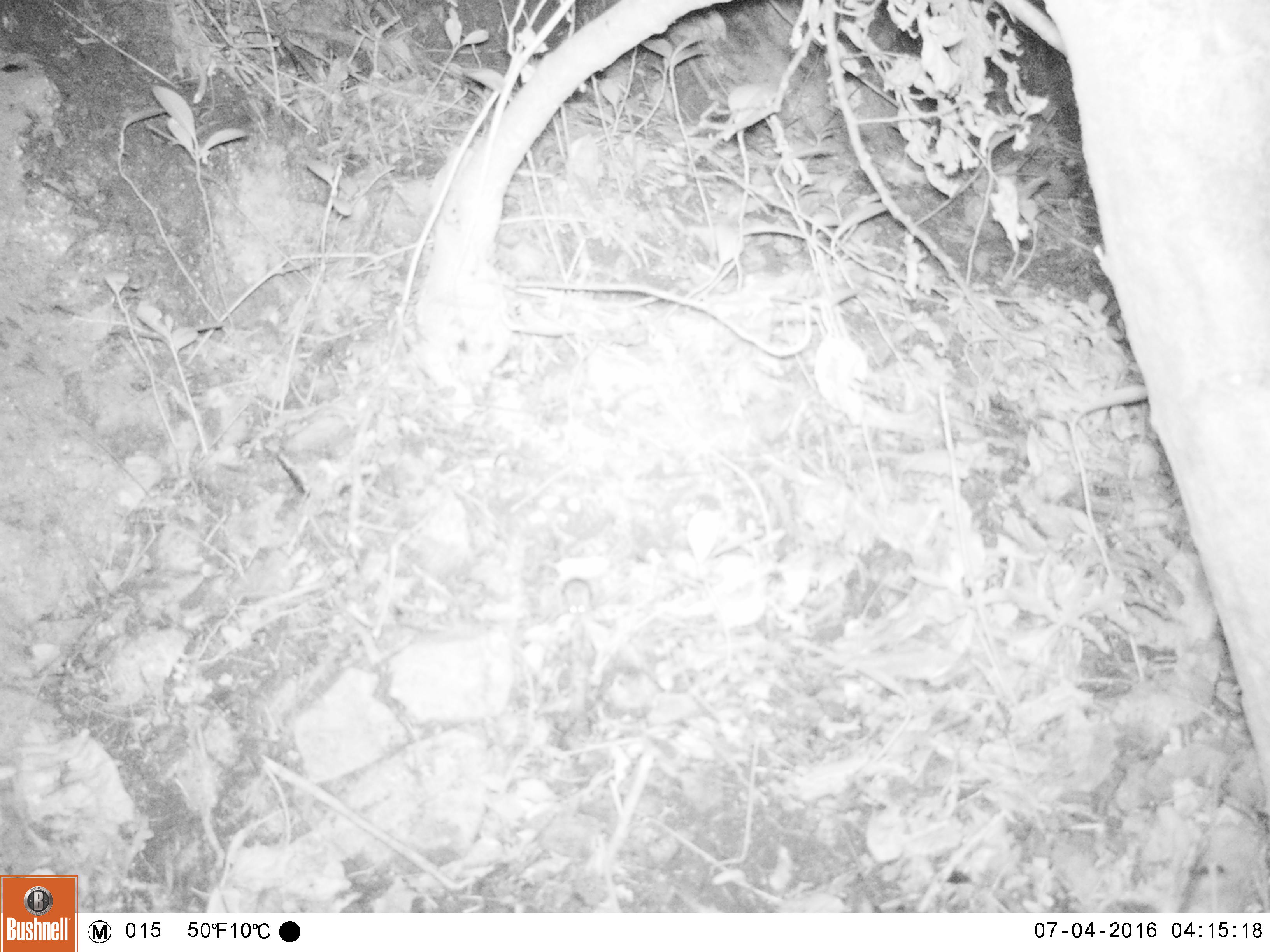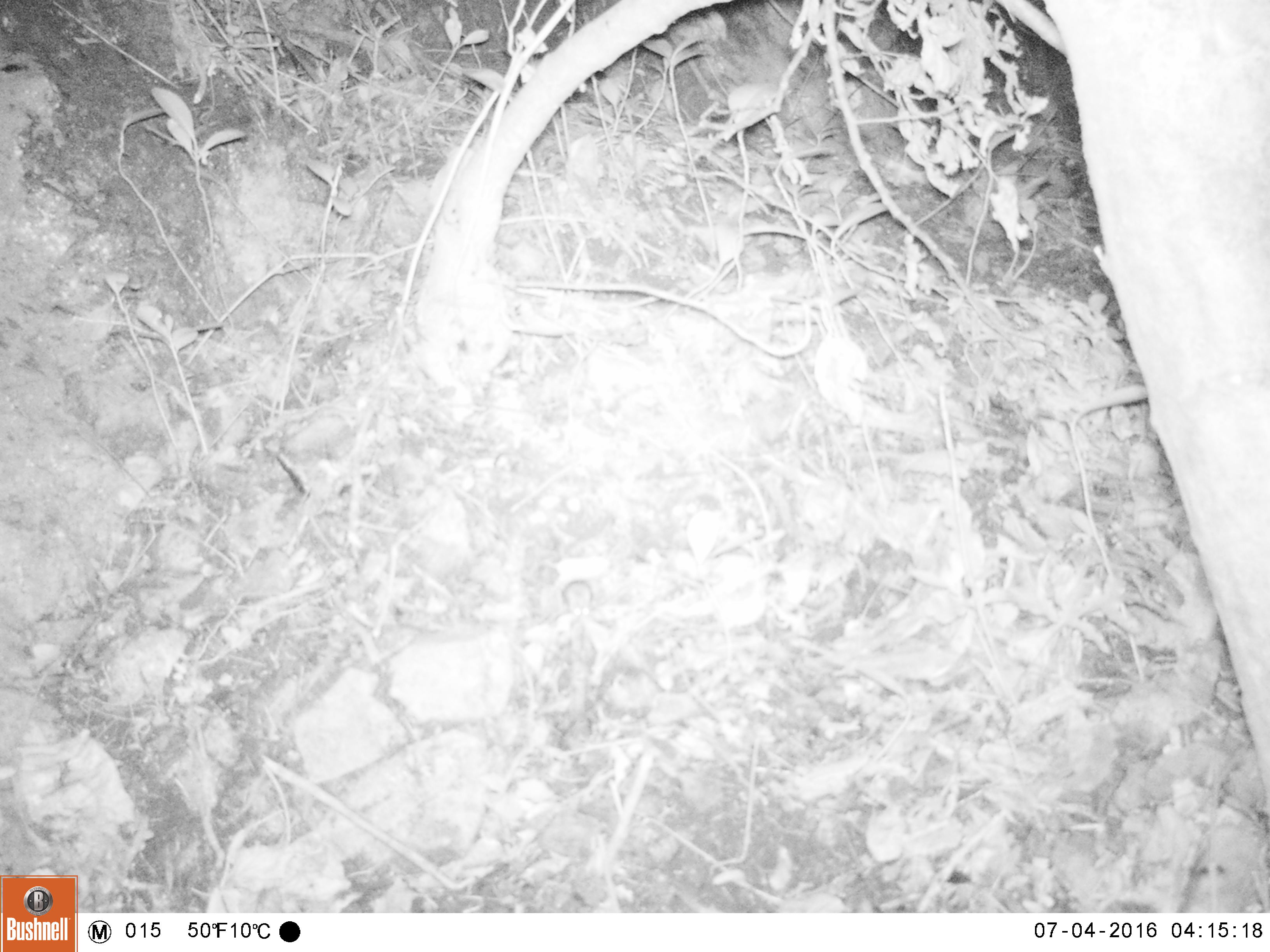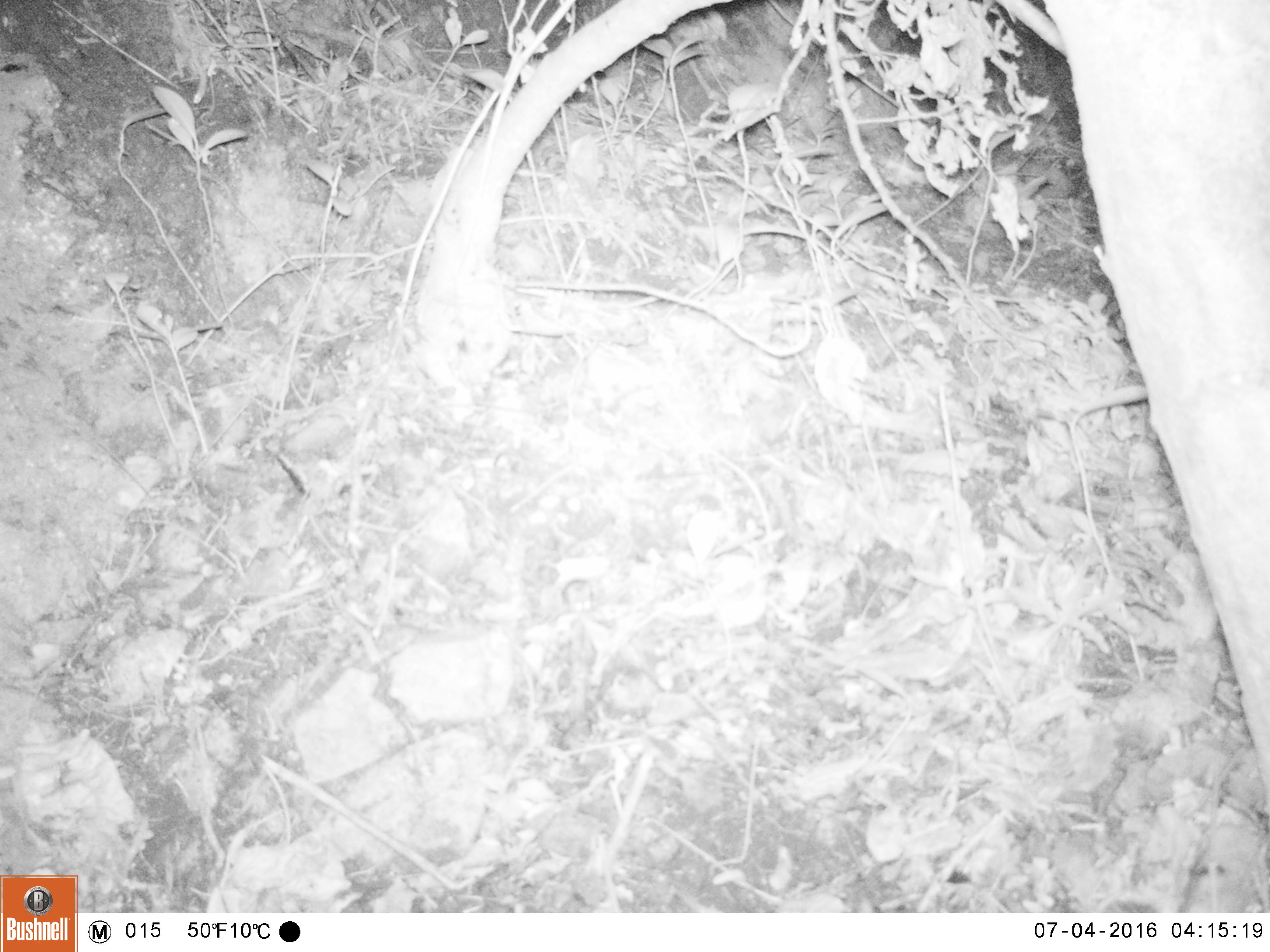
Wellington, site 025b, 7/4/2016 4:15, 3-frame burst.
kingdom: Animalia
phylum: Chordata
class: Mammalia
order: Rodentia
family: Muridae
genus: Mus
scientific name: Mus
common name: mouse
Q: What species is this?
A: Mouse (Mus).